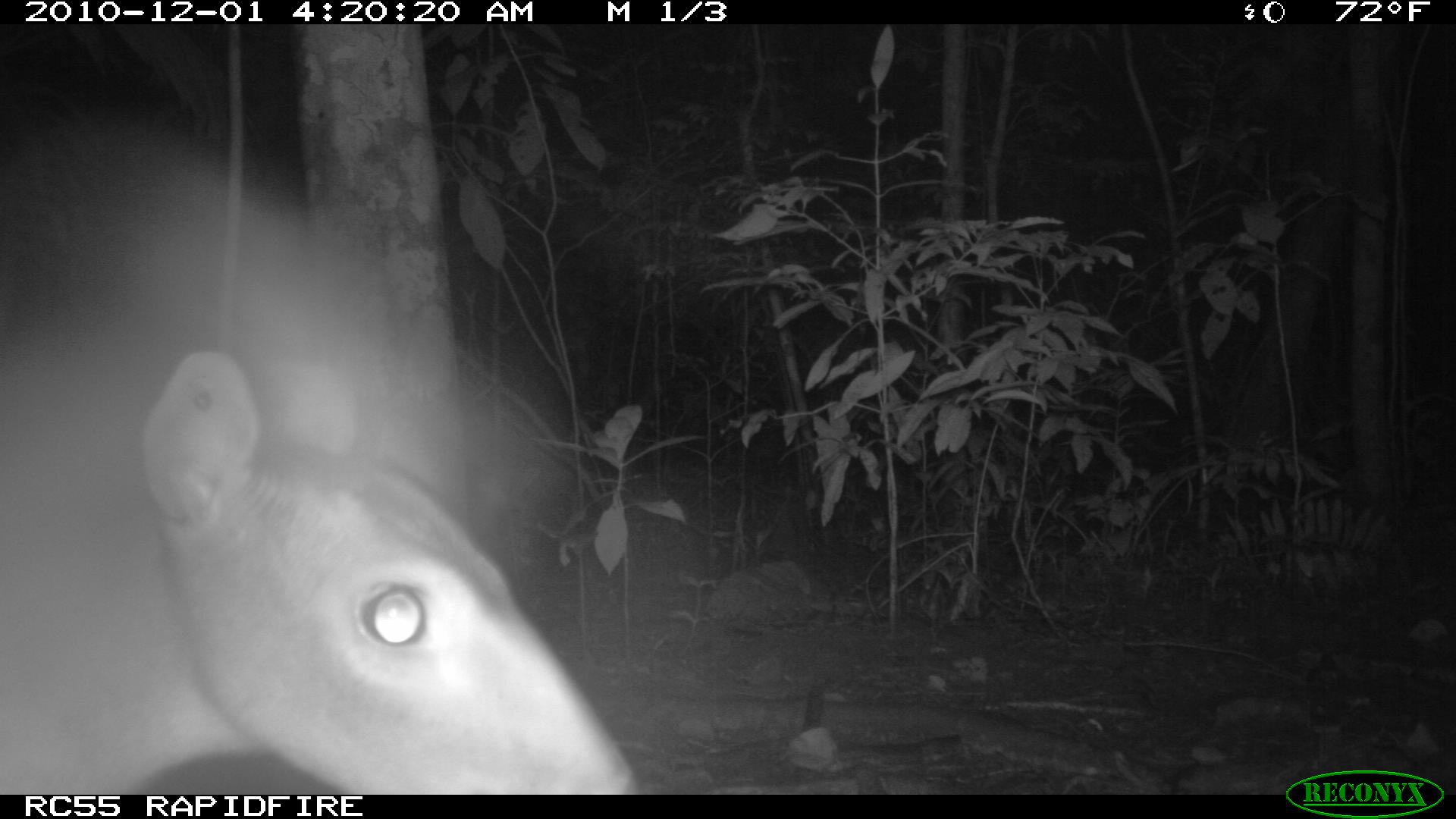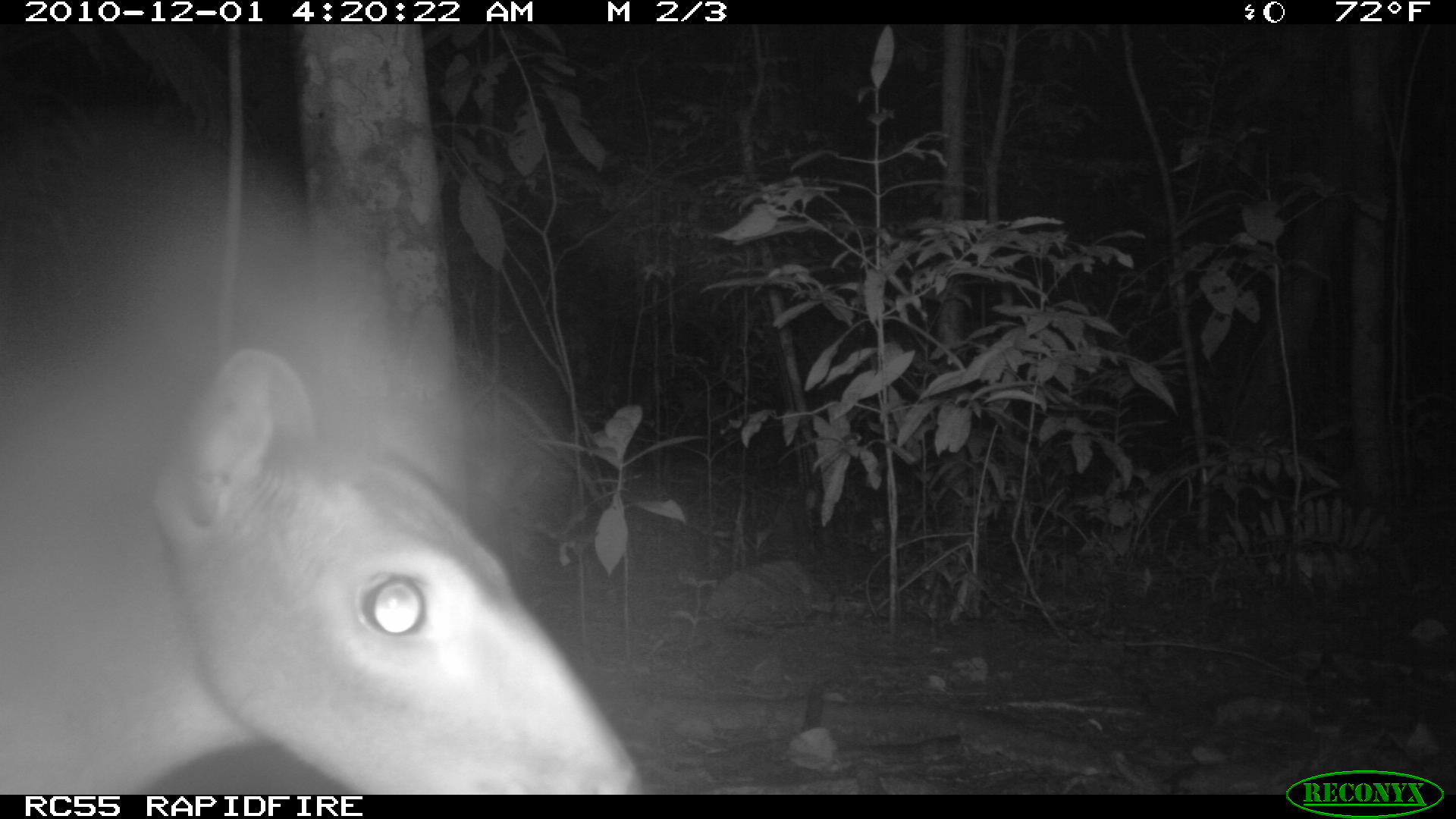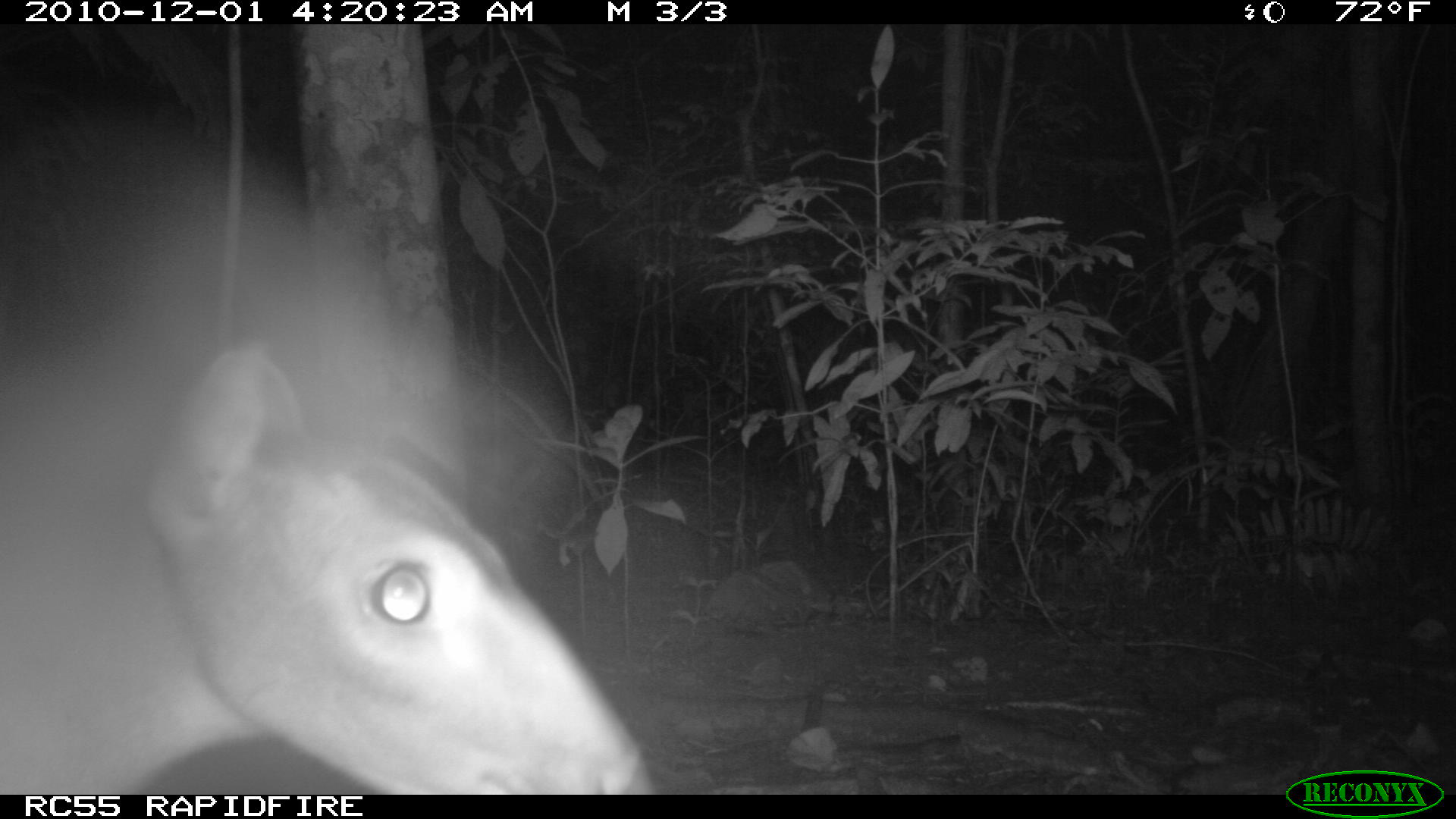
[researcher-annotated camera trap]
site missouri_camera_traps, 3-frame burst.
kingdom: Animalia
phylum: Chordata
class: Mammalia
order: Artiodactyla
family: Cervidae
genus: Mazama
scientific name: Mazama americana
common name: red brocket deer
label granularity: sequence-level